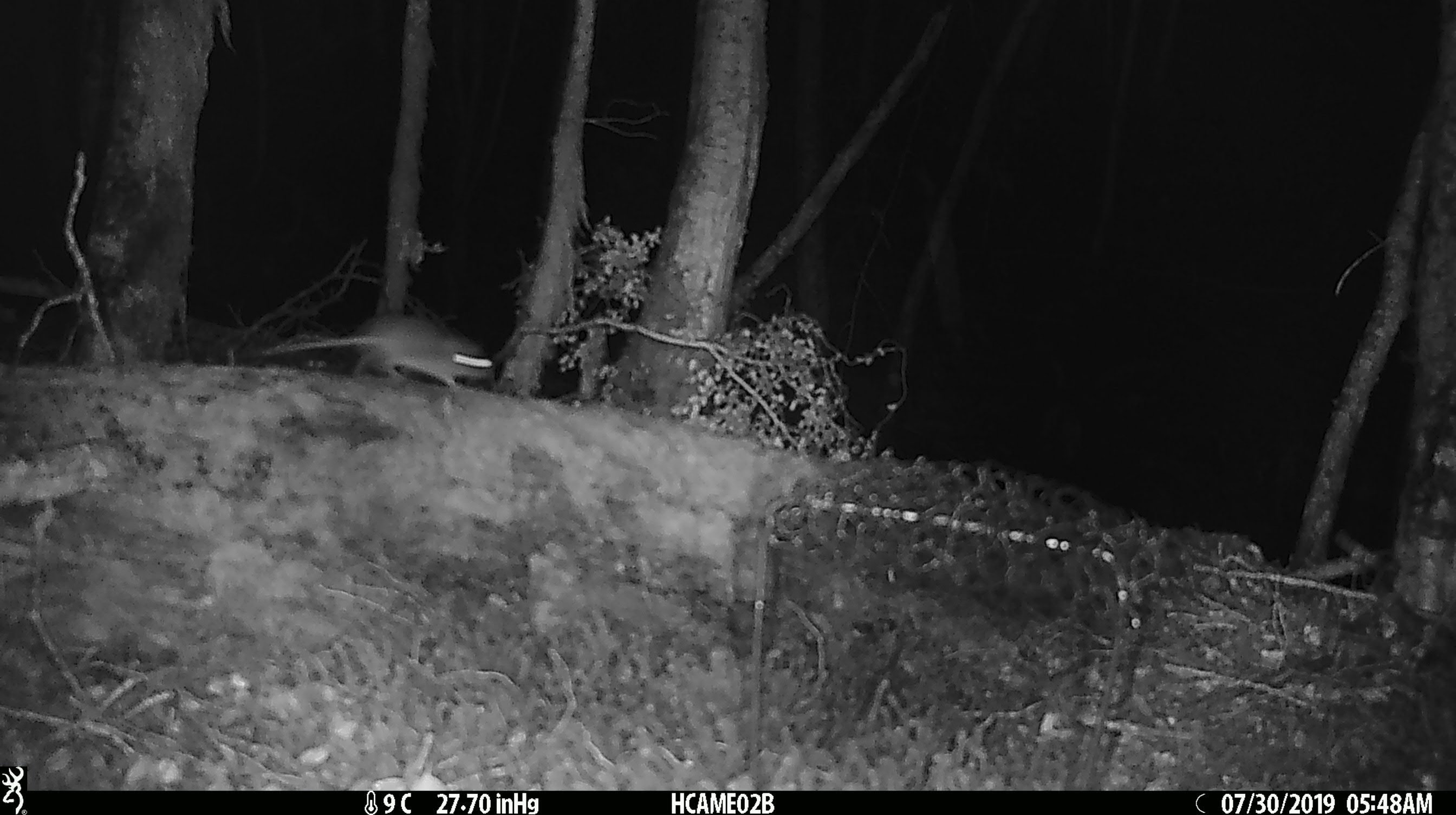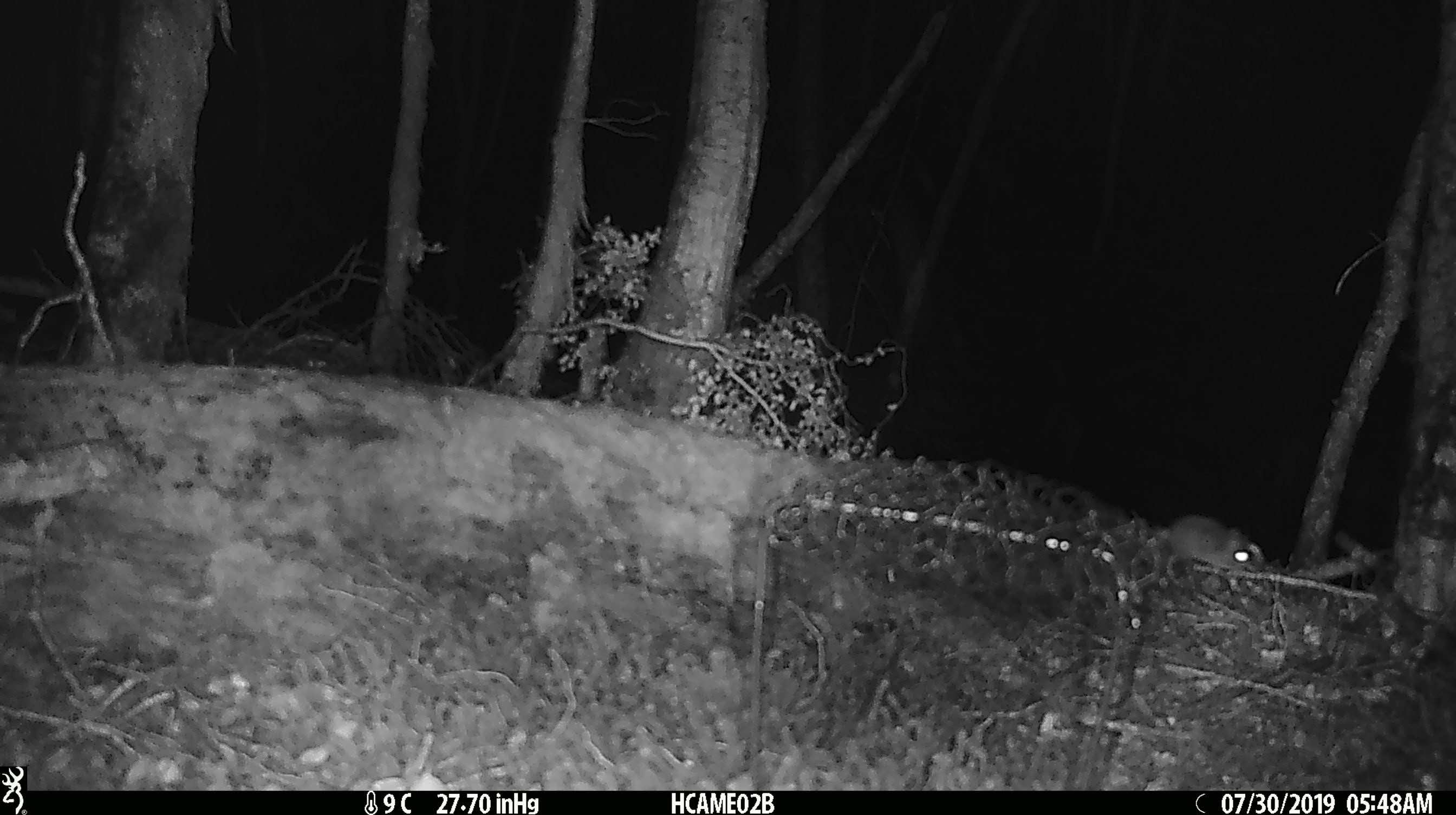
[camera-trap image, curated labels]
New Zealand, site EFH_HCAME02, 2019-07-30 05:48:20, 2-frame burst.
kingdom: Animalia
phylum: Chordata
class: Mammalia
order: Rodentia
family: Muridae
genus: Mus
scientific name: Mus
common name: mouse